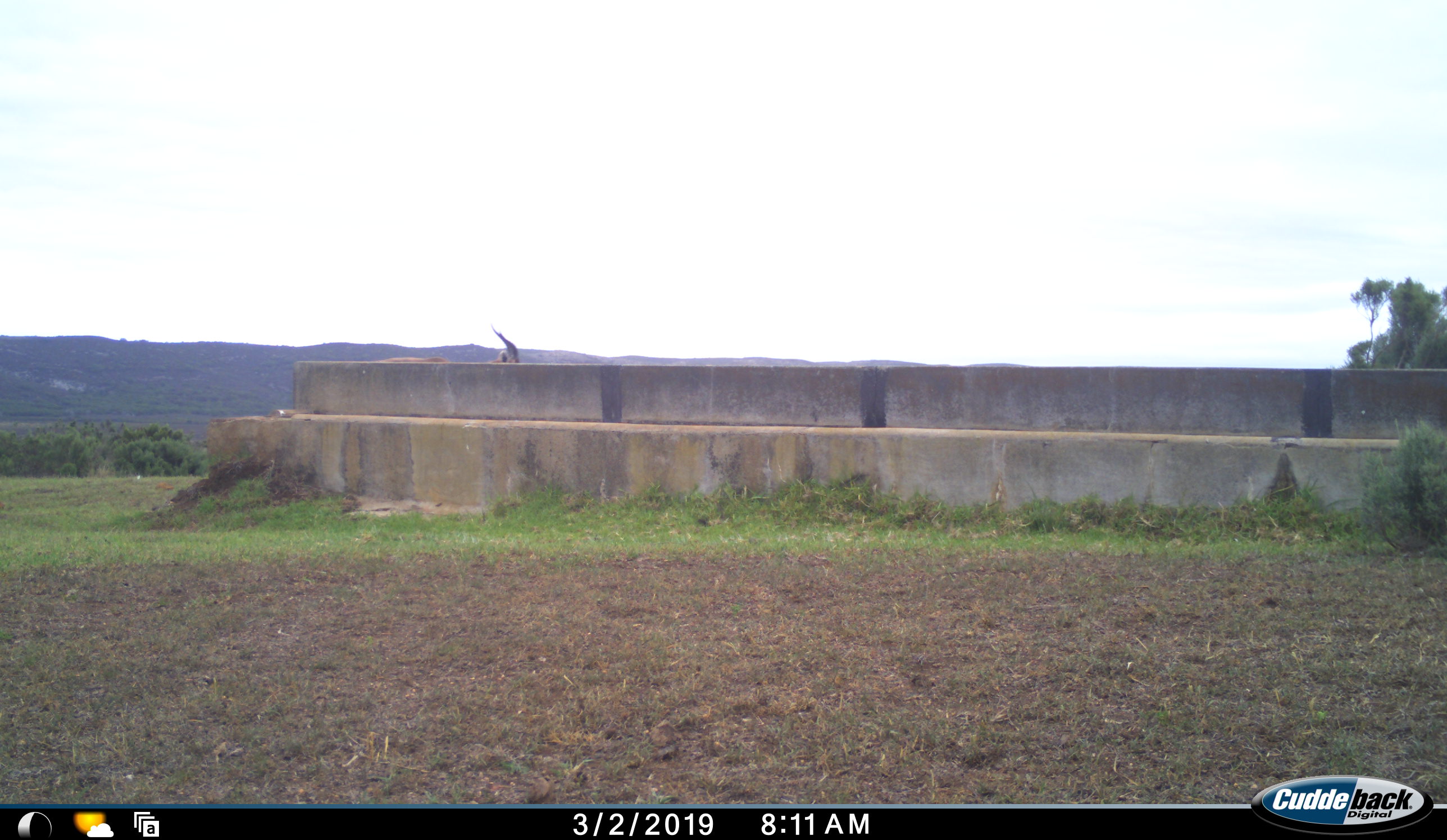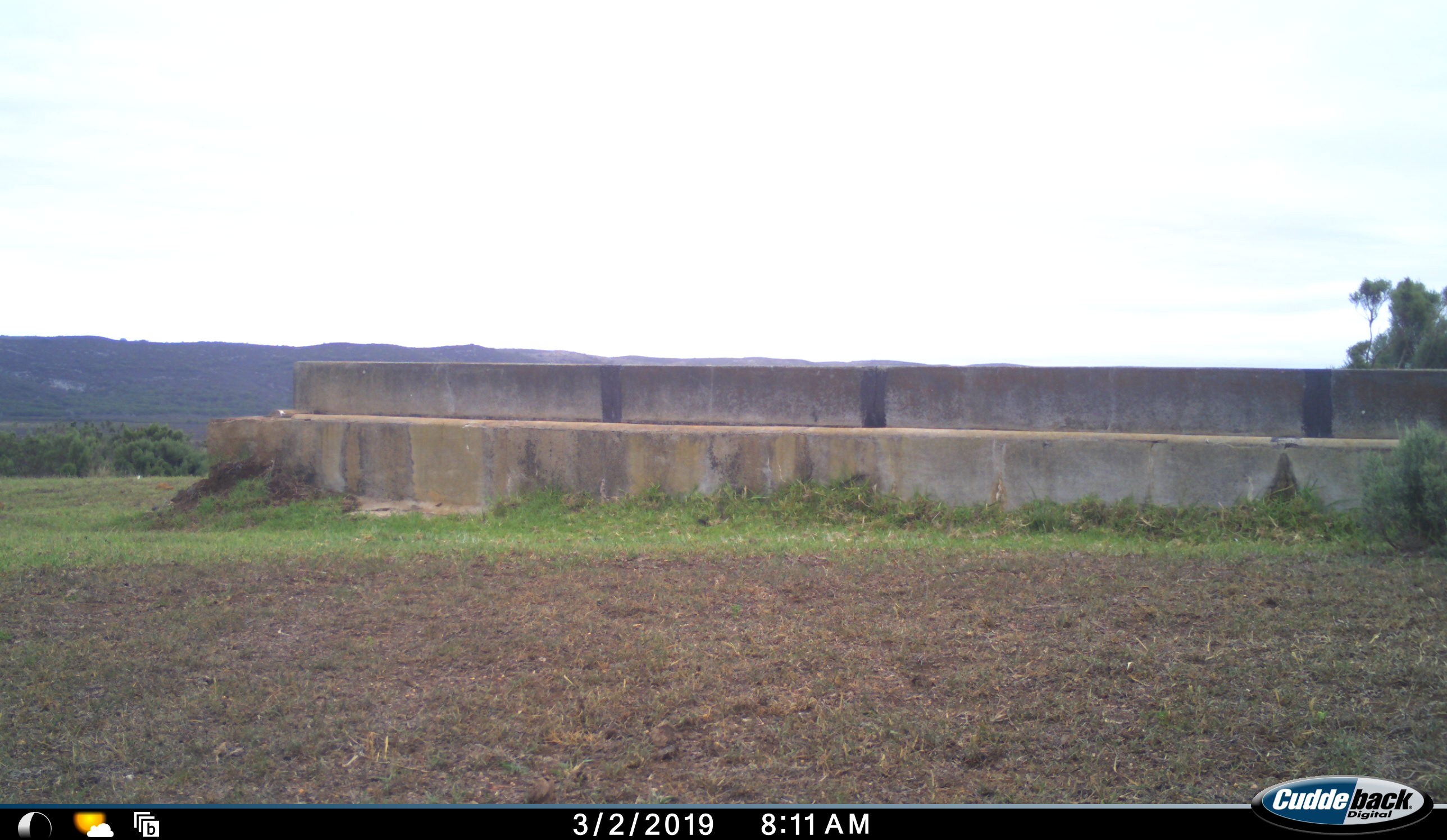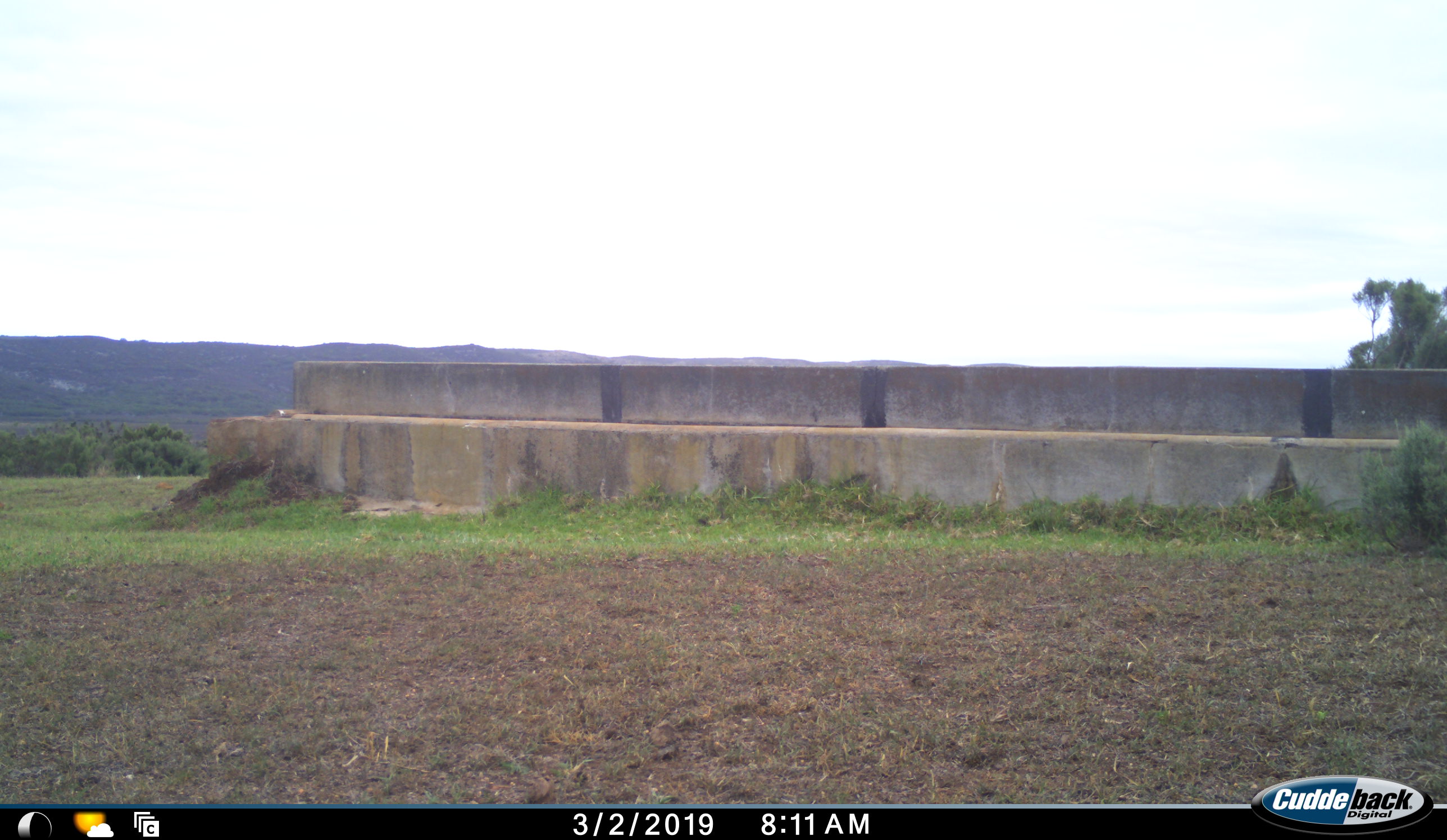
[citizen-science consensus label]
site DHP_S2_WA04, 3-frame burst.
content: unidentified animal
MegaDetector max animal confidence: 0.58